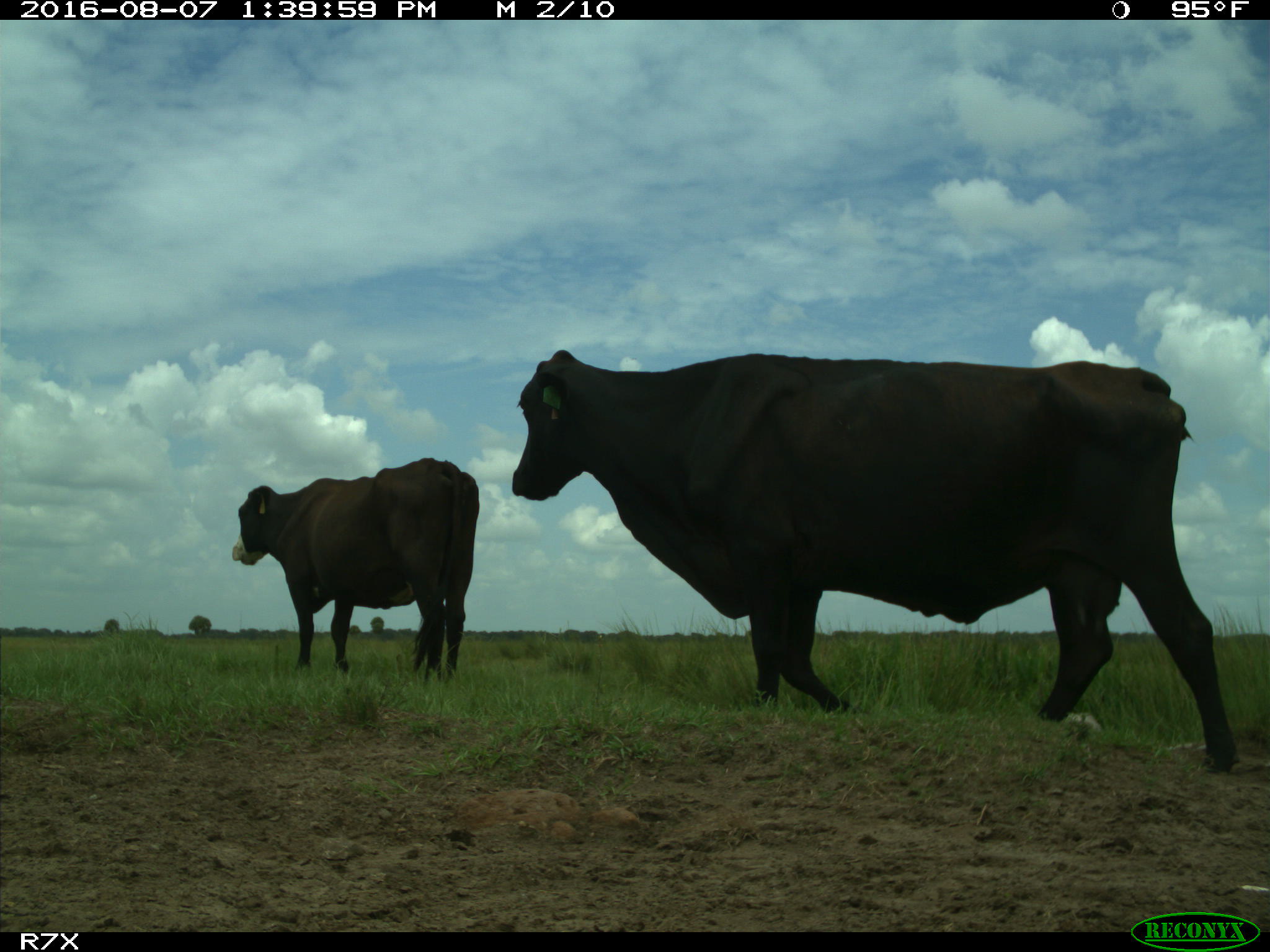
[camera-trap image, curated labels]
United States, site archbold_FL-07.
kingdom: Animalia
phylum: Chordata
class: Mammalia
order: Artiodactyla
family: Bovidae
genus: Bos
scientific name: Bos taurus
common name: domestic cow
Bos taurus (domestic cow).